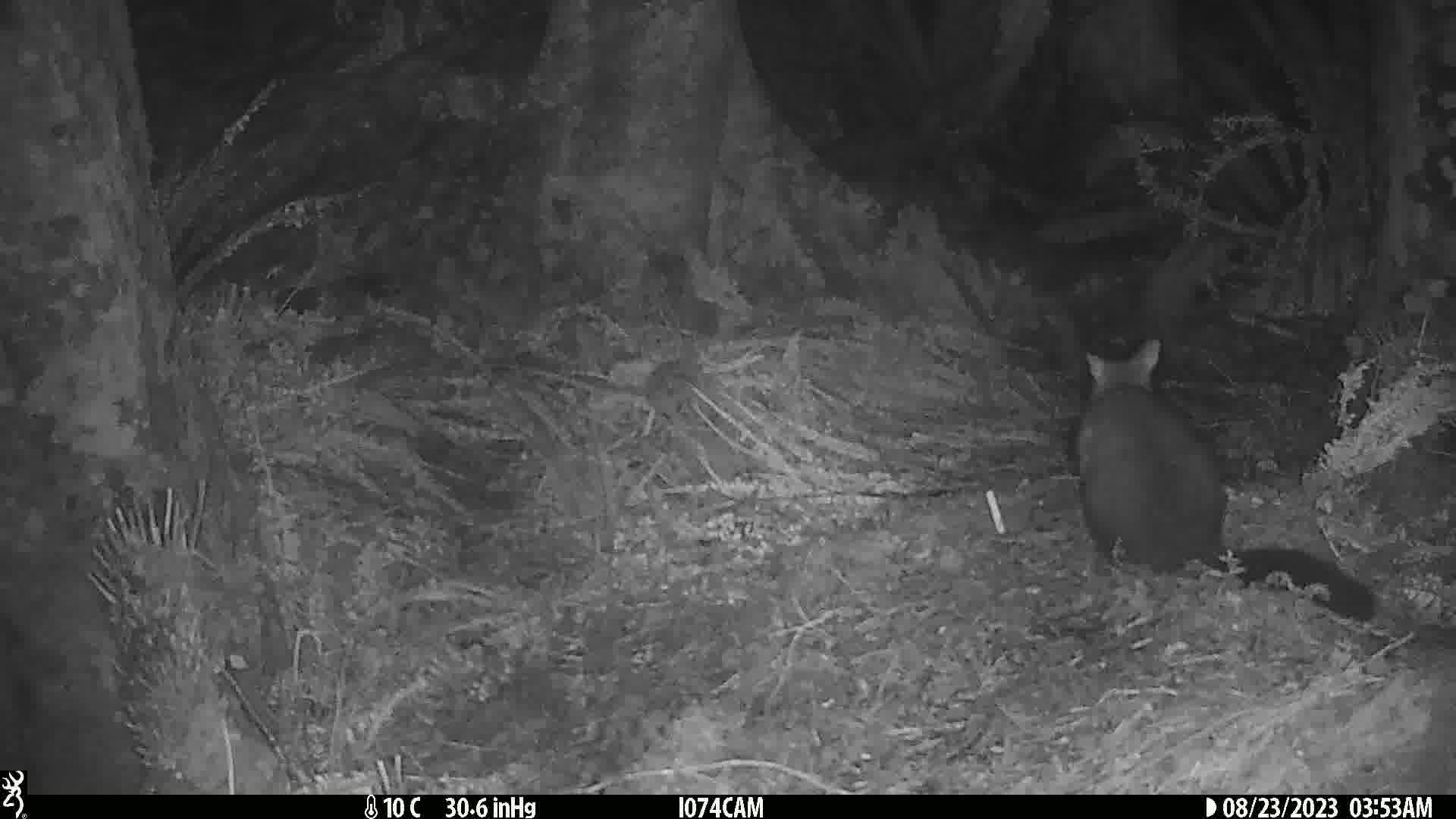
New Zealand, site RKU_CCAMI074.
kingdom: Animalia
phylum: Chordata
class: Mammalia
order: Diprotodontia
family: Phalangeridae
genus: Trichosurus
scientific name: Trichosurus vulpecula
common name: common brushtail possum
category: possum